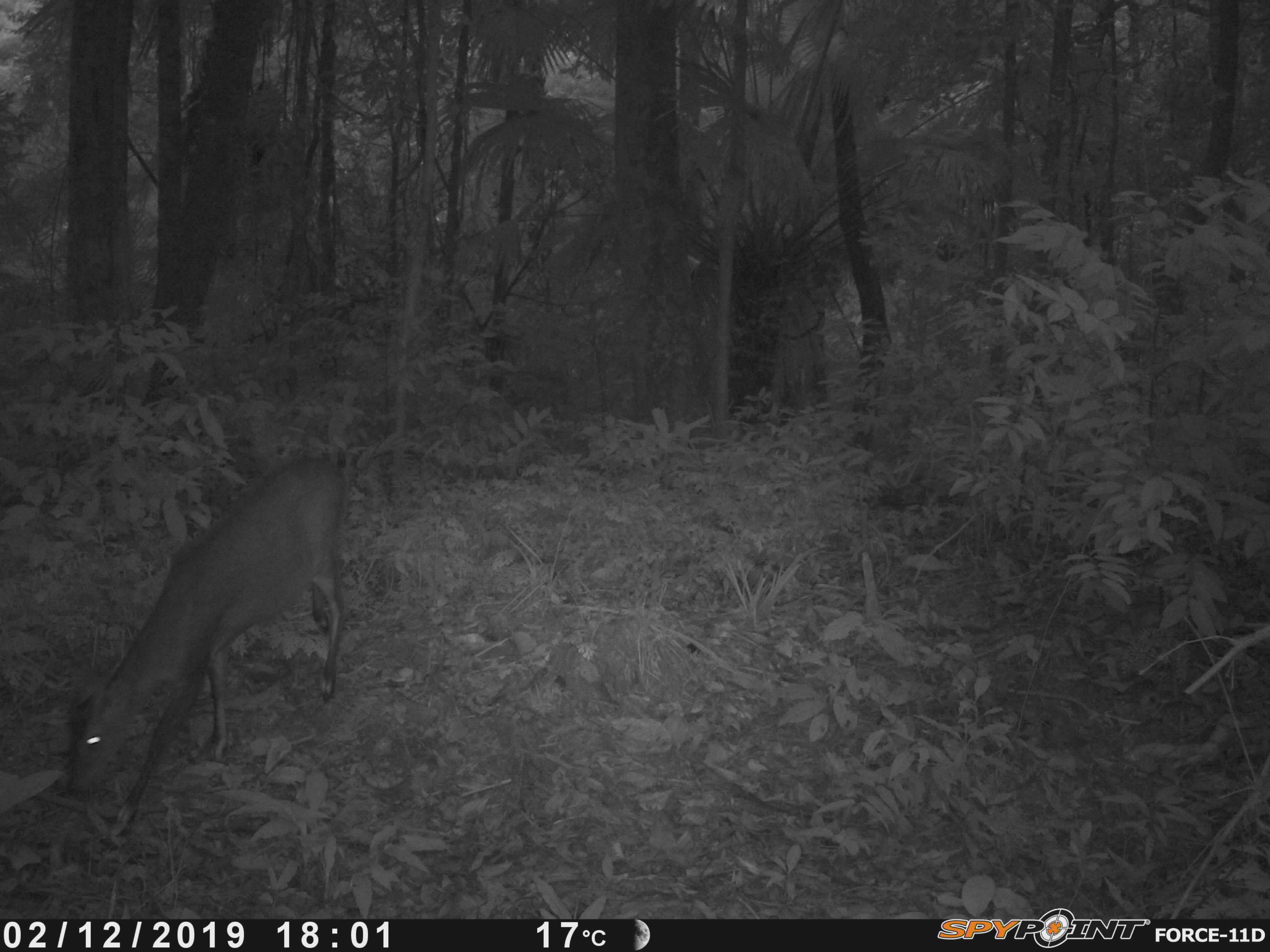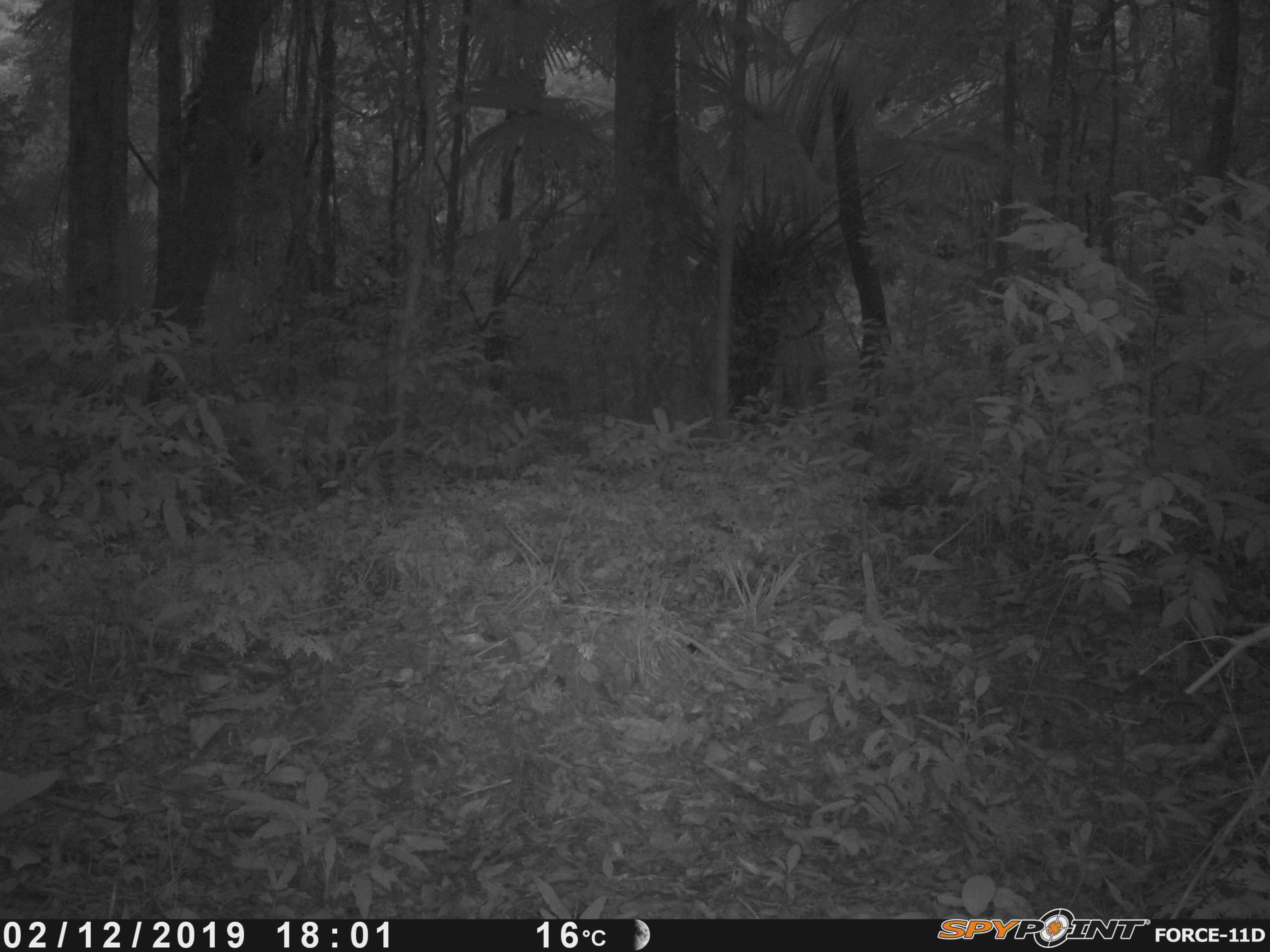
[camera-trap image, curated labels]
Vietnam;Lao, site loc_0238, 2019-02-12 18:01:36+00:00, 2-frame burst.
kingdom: Animalia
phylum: Chordata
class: Mammalia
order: Artiodactyla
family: Cervidae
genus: Muntiacus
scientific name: Muntiacus vuquangensis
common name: large-antlered muntjac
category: large antlered muntjac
Large antlered muntjac (large-antlered muntjac) (Muntiacus vuquangensis). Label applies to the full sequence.